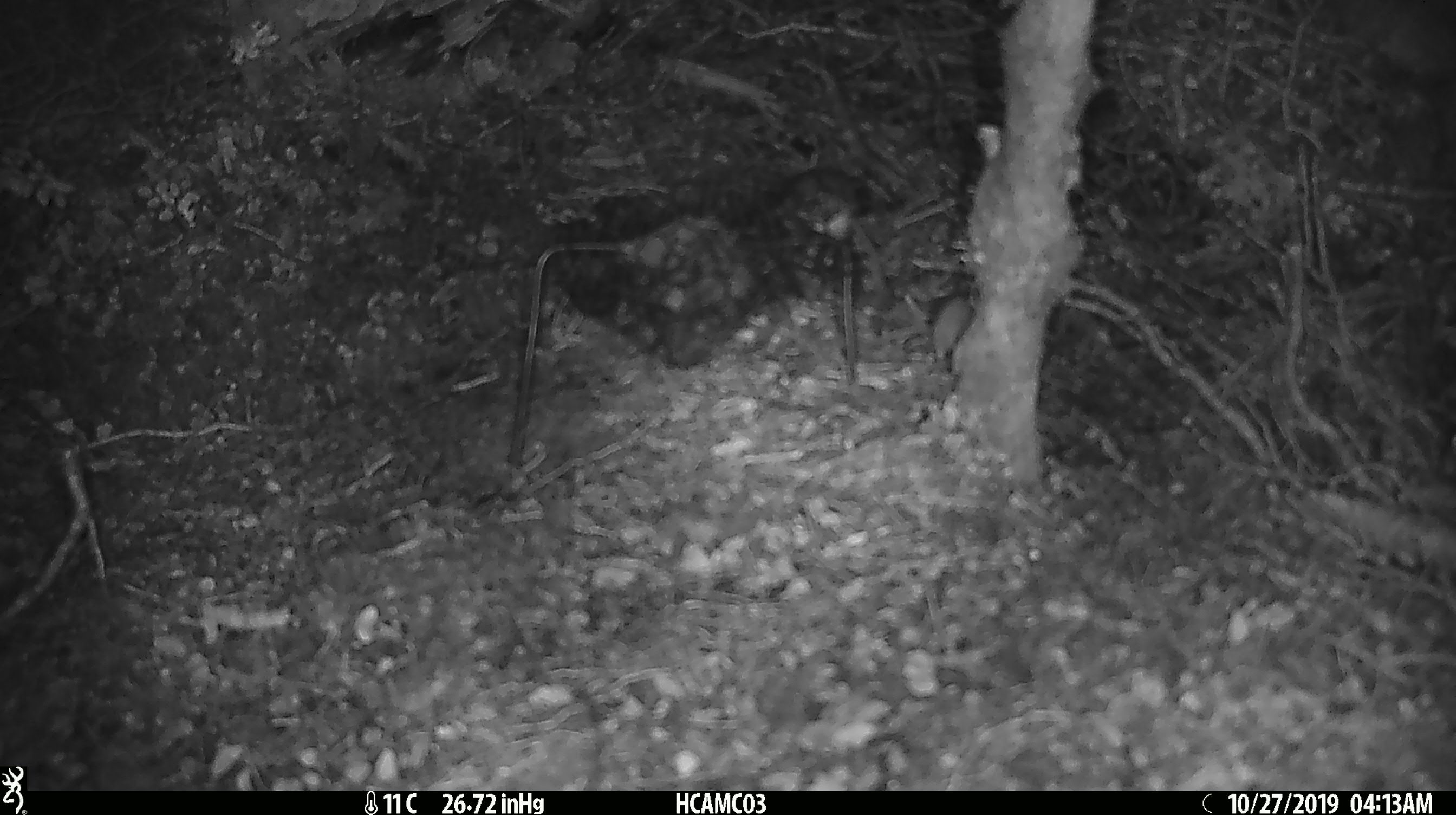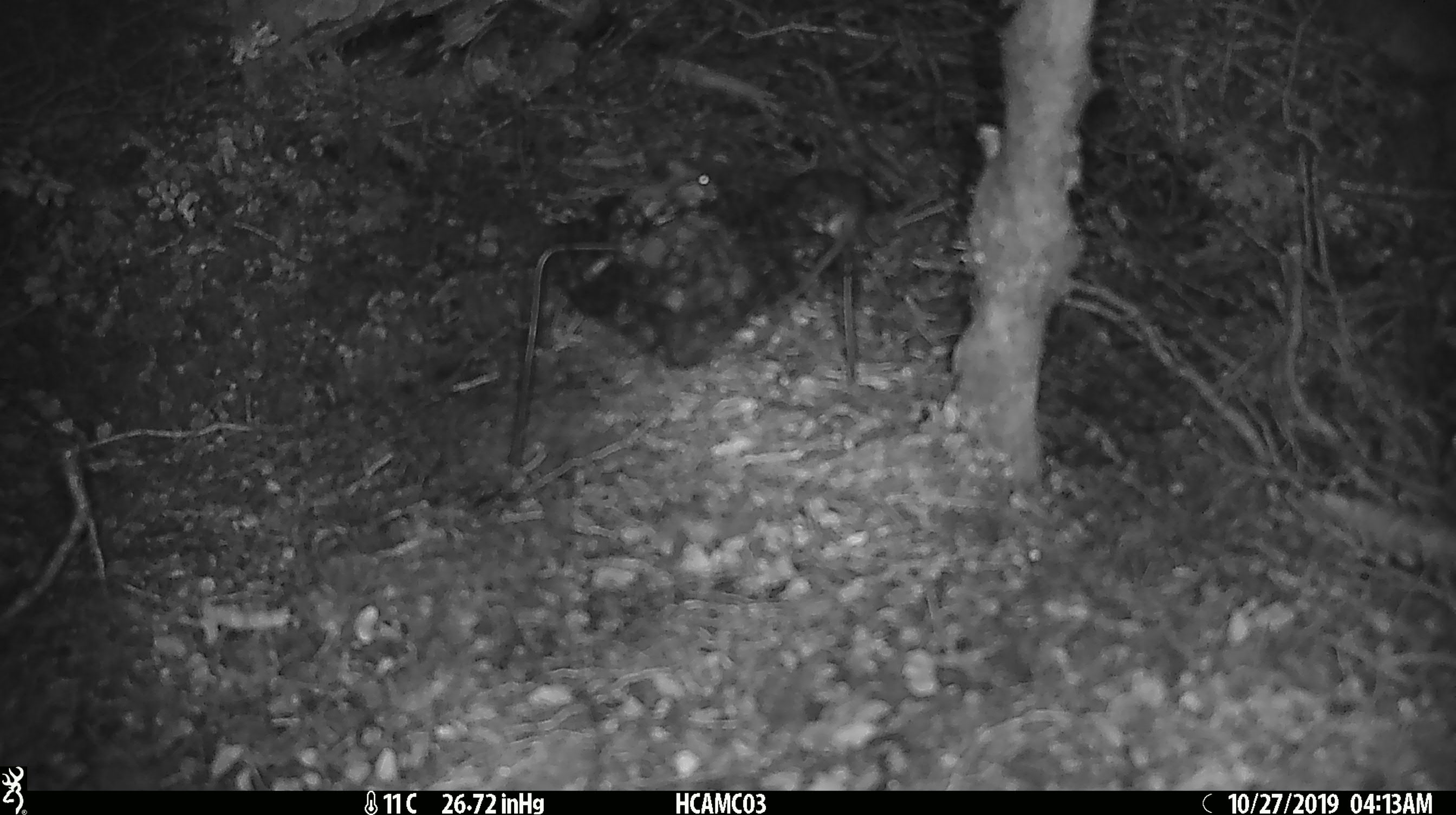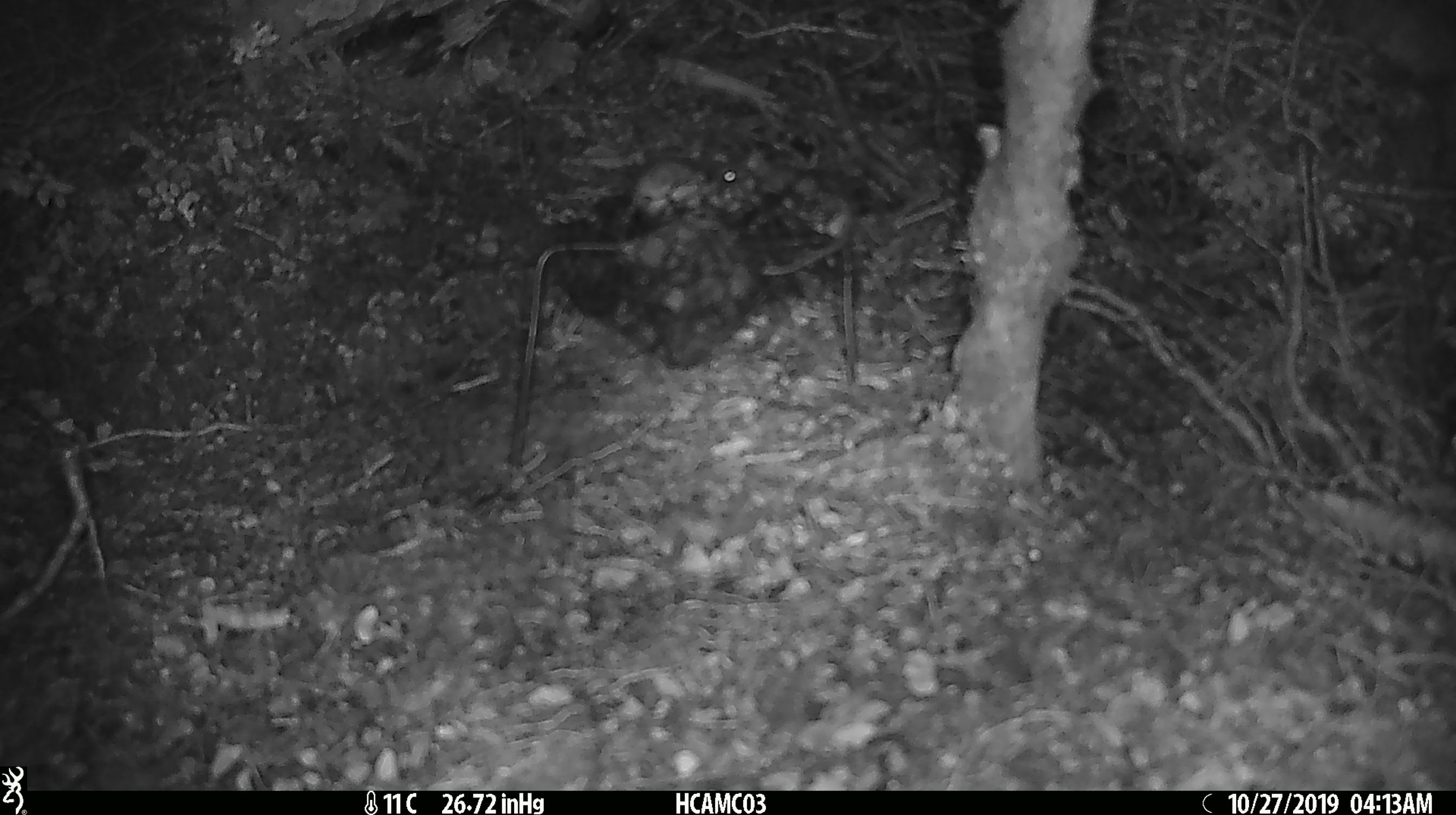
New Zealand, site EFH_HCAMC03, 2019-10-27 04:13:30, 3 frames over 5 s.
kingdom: Animalia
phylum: Chordata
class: Mammalia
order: Rodentia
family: Muridae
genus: Mus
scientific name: Mus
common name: mouse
Mouse (Mus).